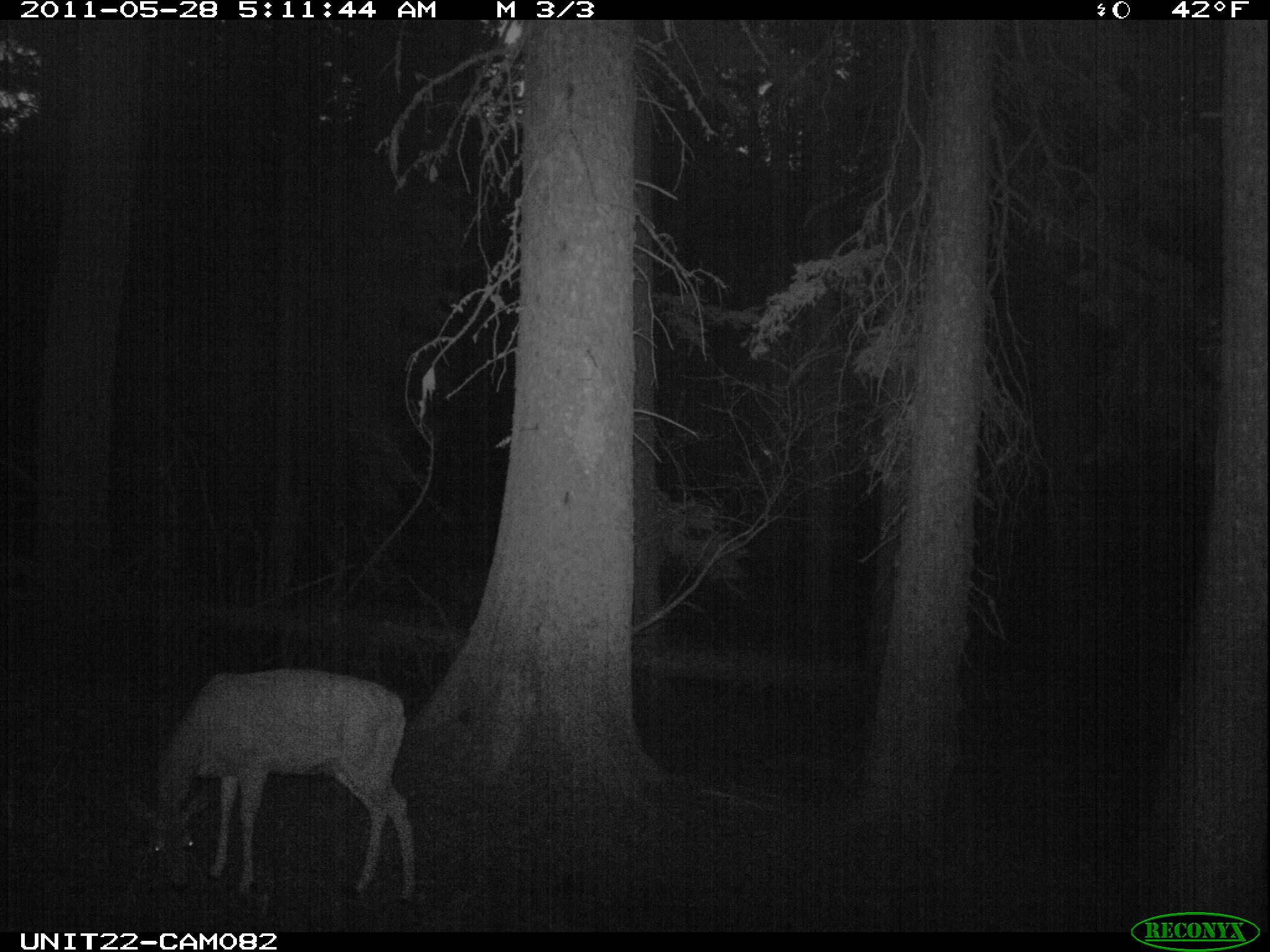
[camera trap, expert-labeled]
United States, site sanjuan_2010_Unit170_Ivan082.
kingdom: Animalia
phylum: Chordata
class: Mammalia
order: Artiodactyla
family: Cervidae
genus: Odocoileus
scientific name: Odocoileus hemionus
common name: mule deer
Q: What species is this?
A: Odocoileus hemionus (mule deer).